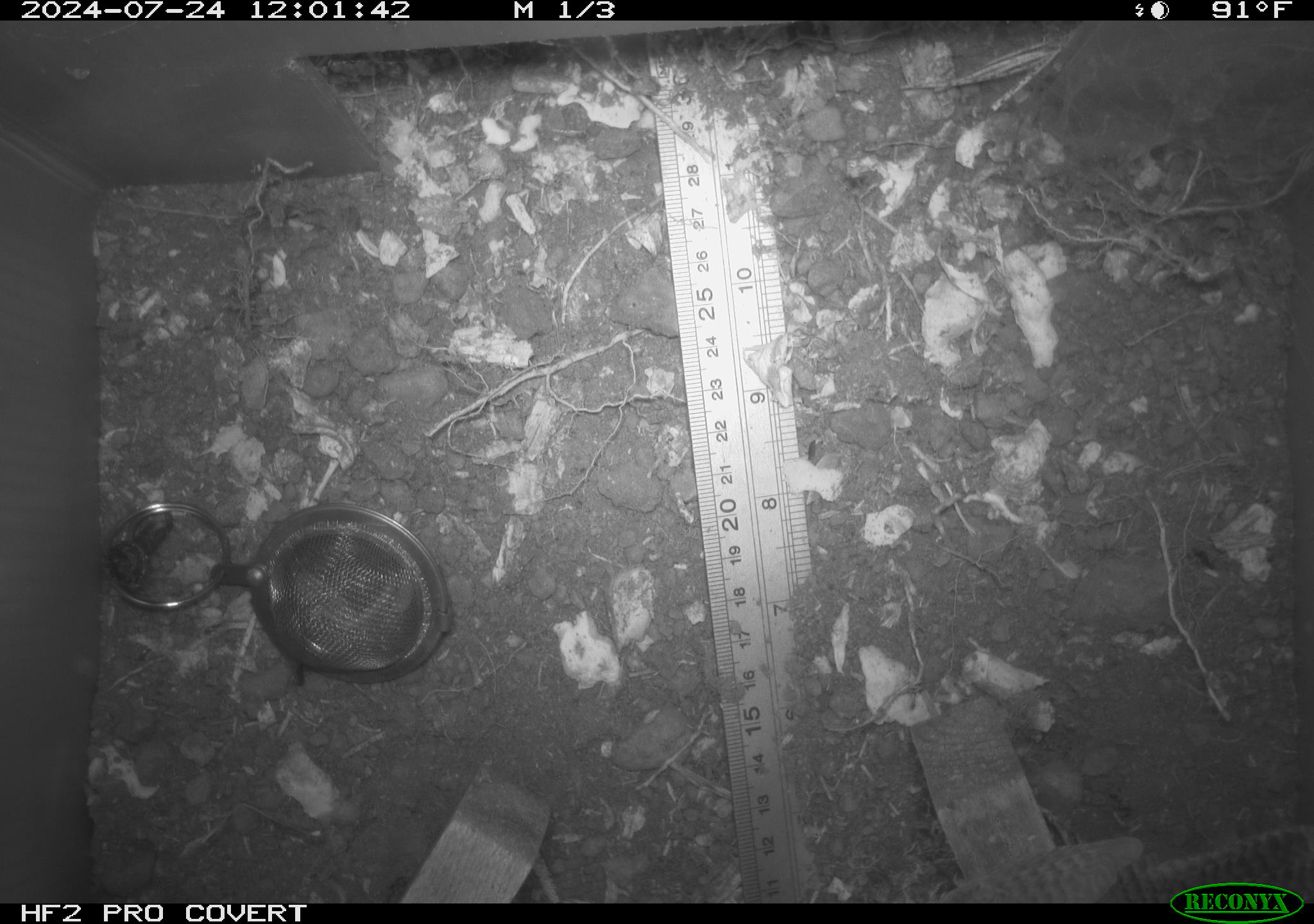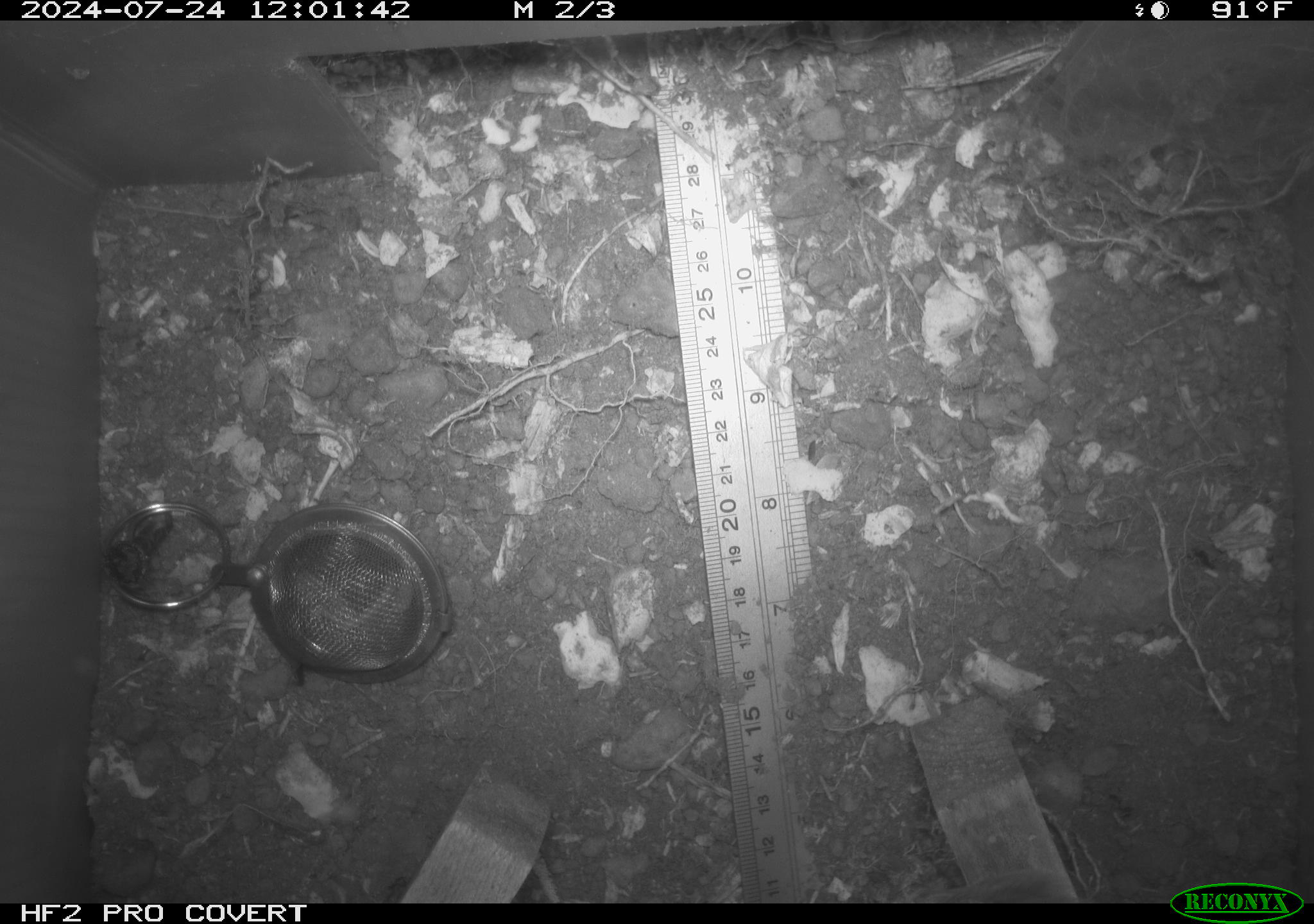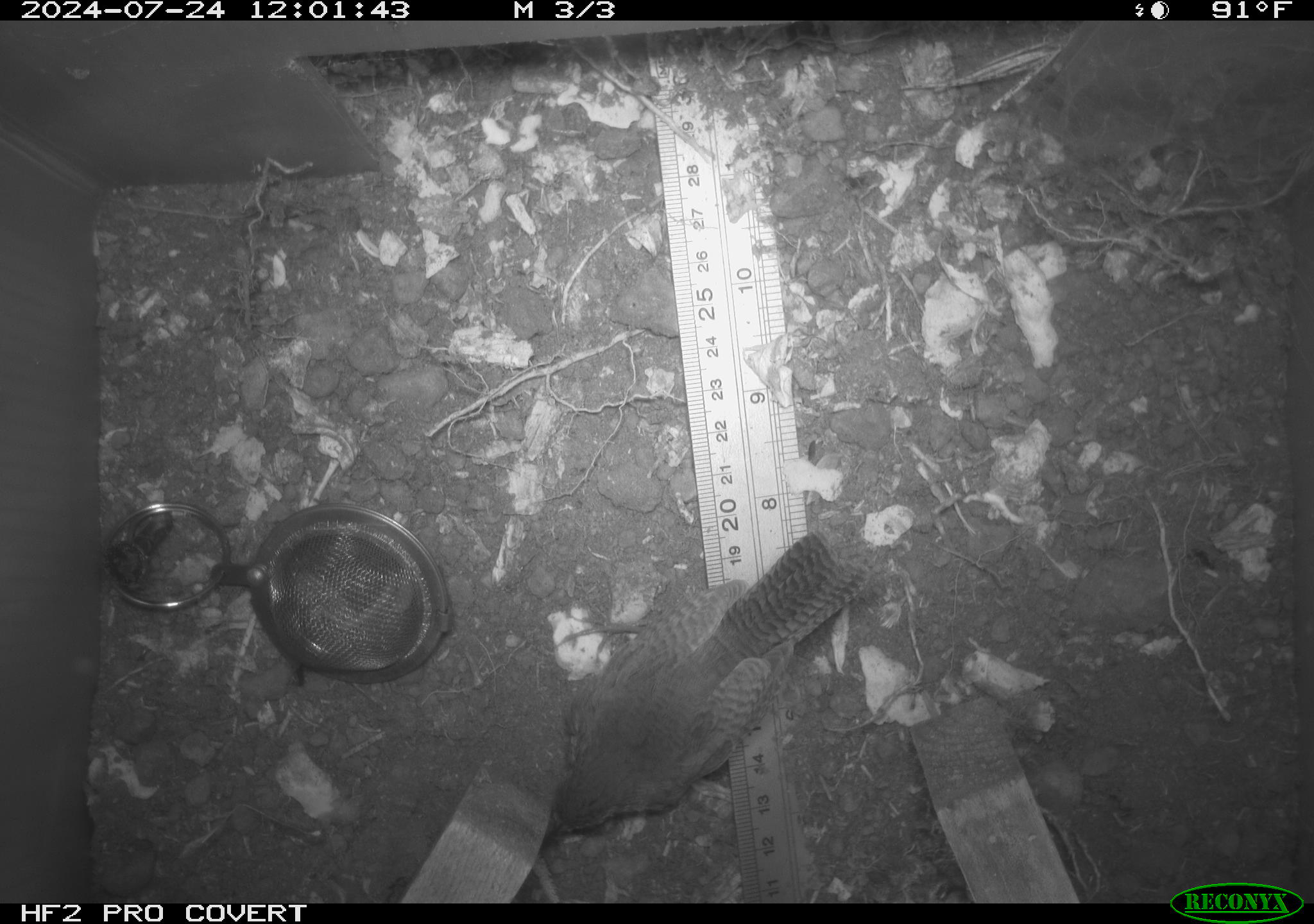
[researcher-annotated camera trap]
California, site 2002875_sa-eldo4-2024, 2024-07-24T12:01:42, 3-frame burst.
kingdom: Animalia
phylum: Chordata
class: Aves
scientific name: Aves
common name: bird